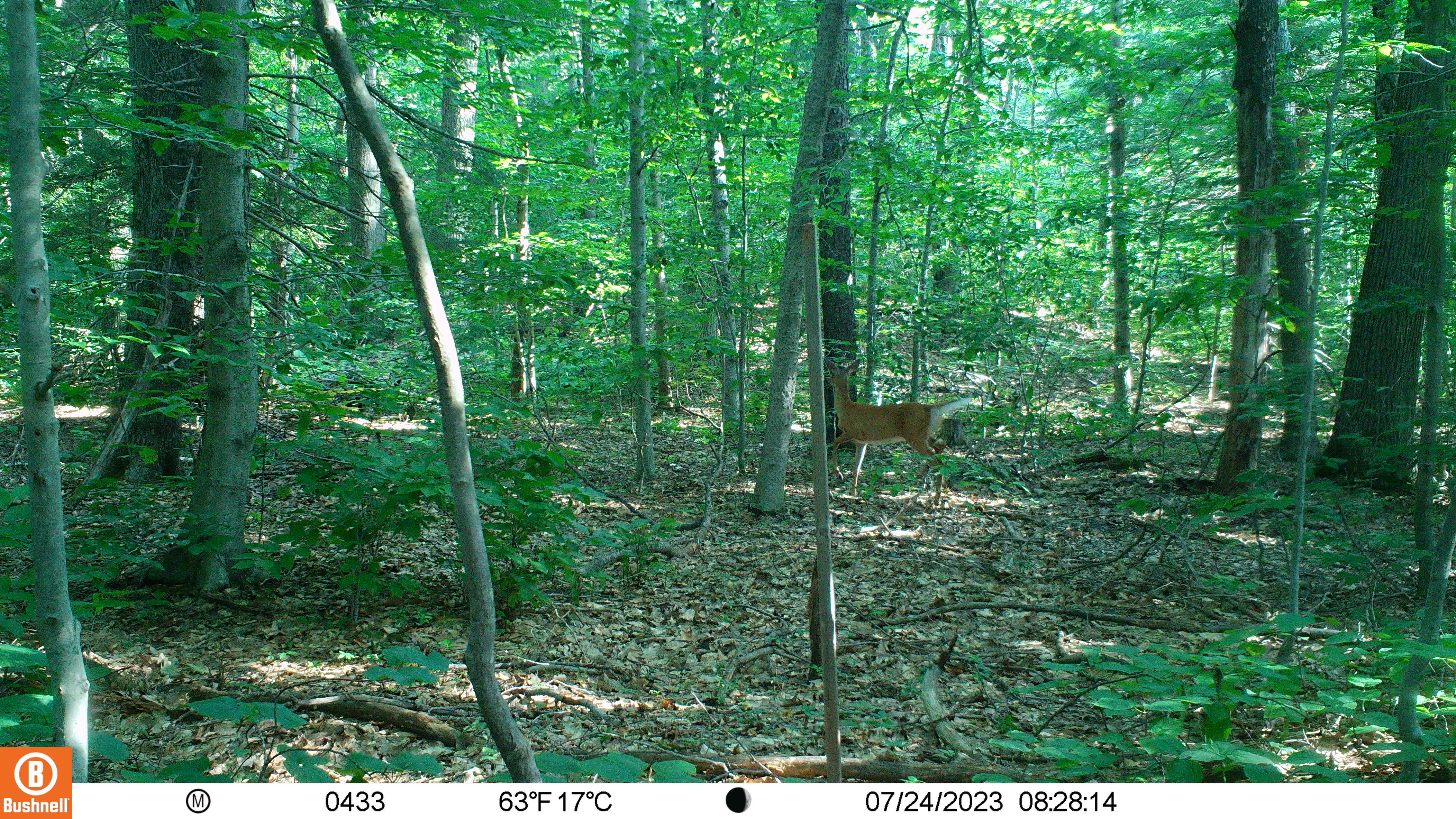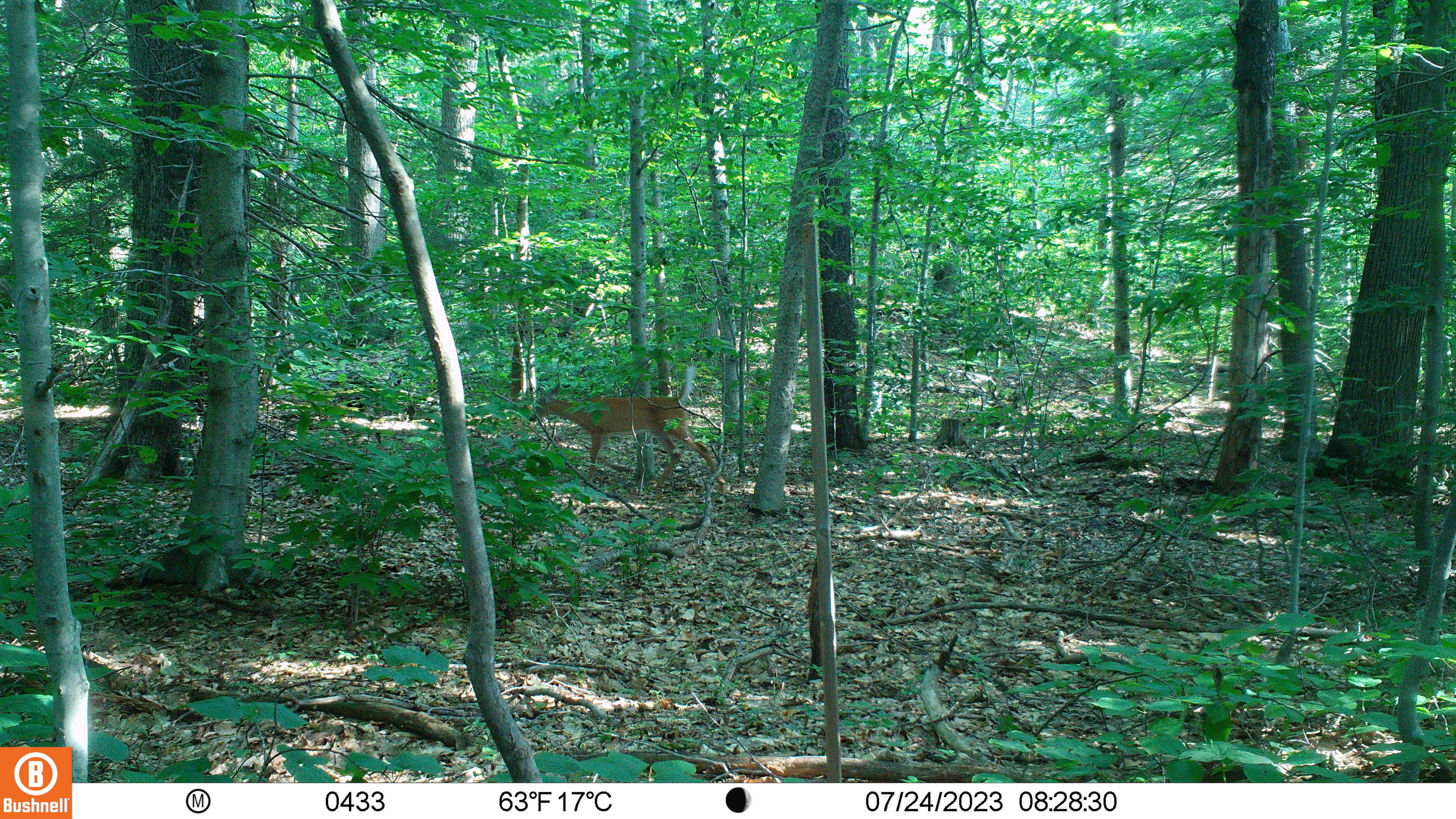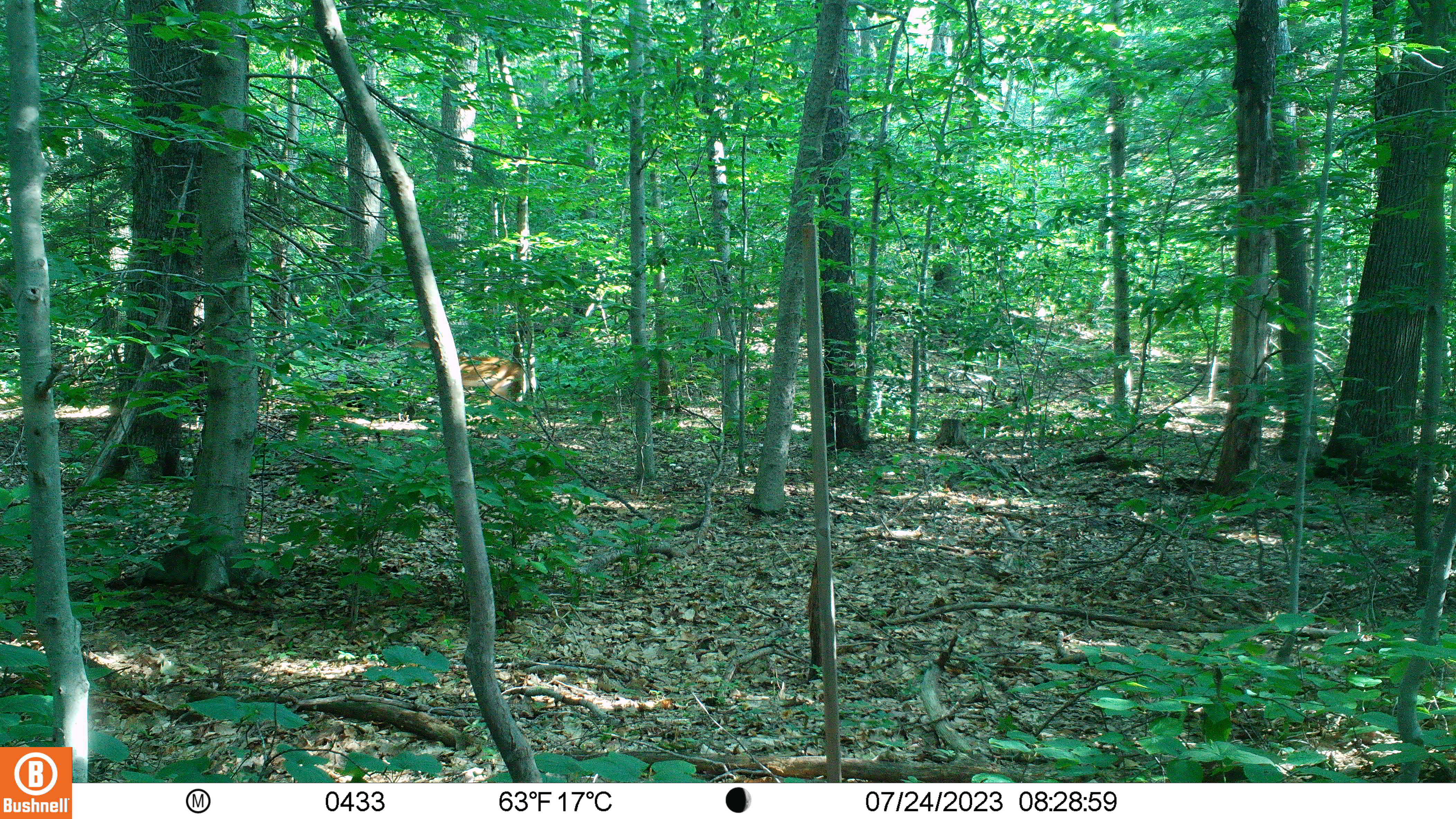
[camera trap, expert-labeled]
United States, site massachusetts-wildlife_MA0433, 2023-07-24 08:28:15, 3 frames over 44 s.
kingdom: Animalia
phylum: Chordata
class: Mammalia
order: Artiodactyla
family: Cervidae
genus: Odocoileus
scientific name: Odocoileus virginianus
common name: white-tailed deer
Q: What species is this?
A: White-tailed deer (Odocoileus virginianus).